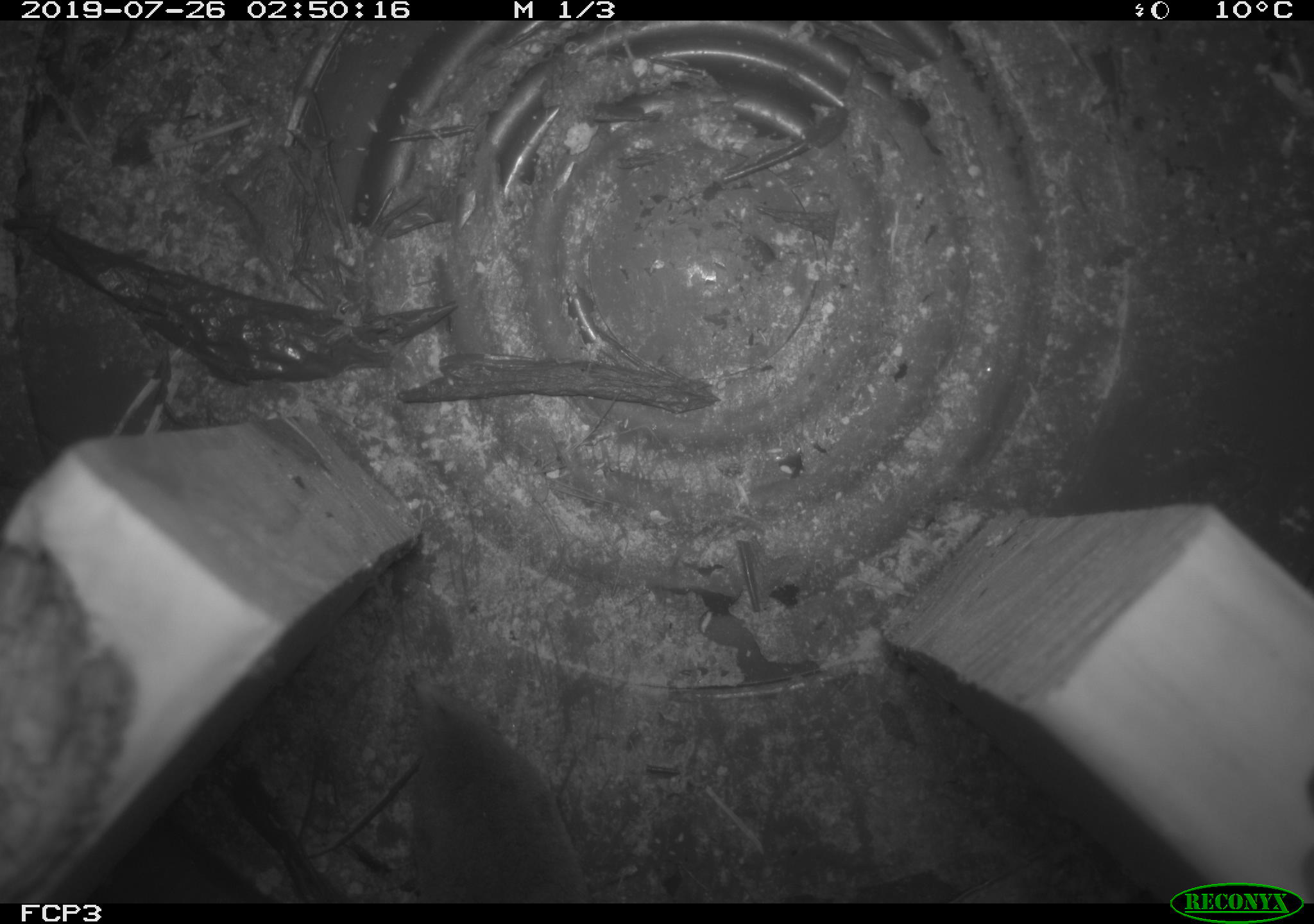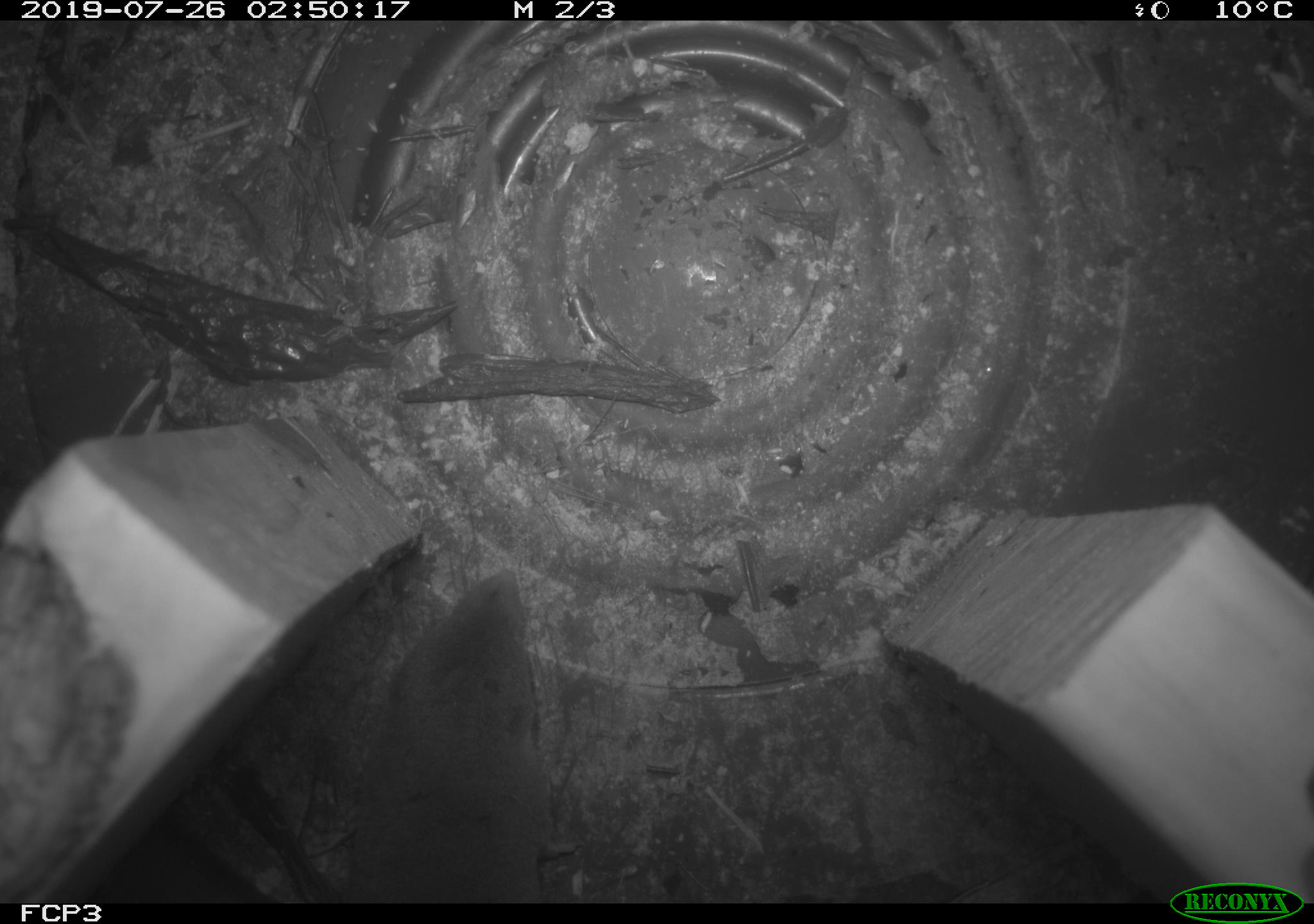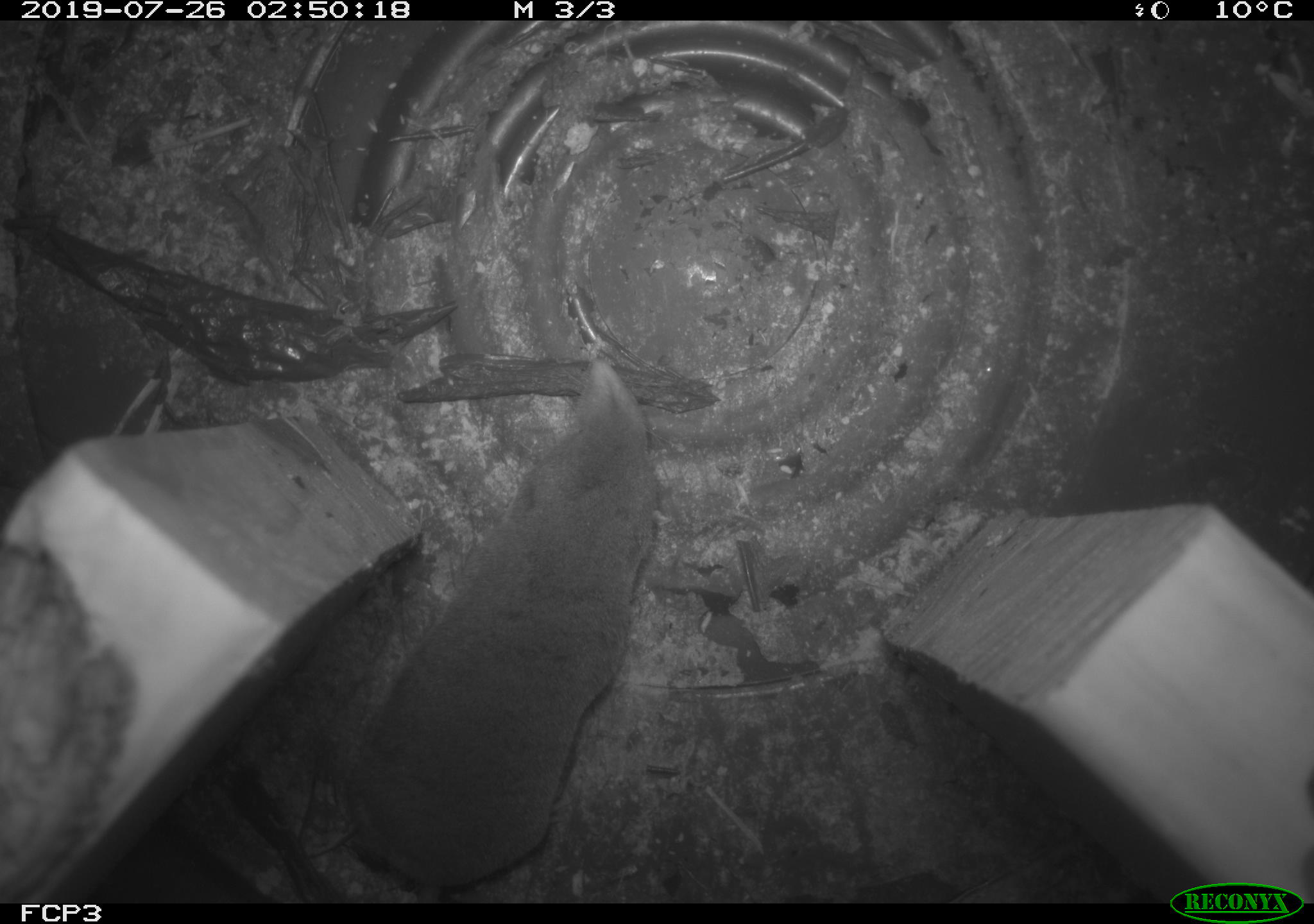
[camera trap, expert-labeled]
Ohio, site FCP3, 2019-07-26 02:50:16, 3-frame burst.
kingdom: Animalia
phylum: Chordata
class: Mammalia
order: Eulipotyphla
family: Soricidae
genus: Blarina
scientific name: Blarina brevicauda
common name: northern short-tailed shrew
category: n. short-tailed shrew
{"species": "n. short-tailed shrew (northern short-tailed shrew) (Blarina brevicauda)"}